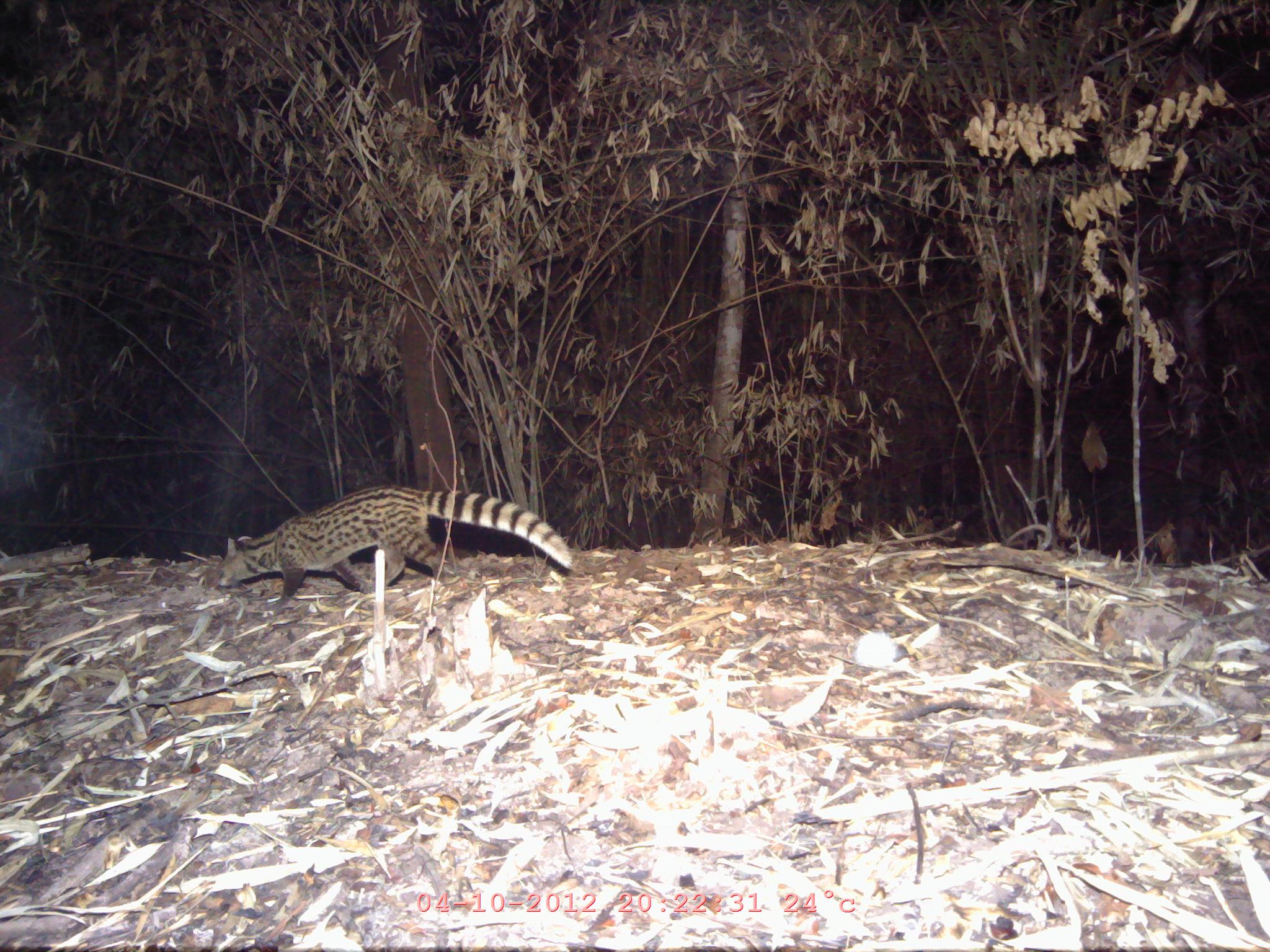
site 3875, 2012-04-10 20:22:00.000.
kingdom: Animalia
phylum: Chordata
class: Mammalia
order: Carnivora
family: Viverridae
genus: Viverricula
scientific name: Viverricula indica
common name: small indian civet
Viverricula indica (small indian civet), count 1.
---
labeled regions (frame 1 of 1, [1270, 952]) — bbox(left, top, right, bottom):
viverricula indica: bbox(214, 484, 573, 608)